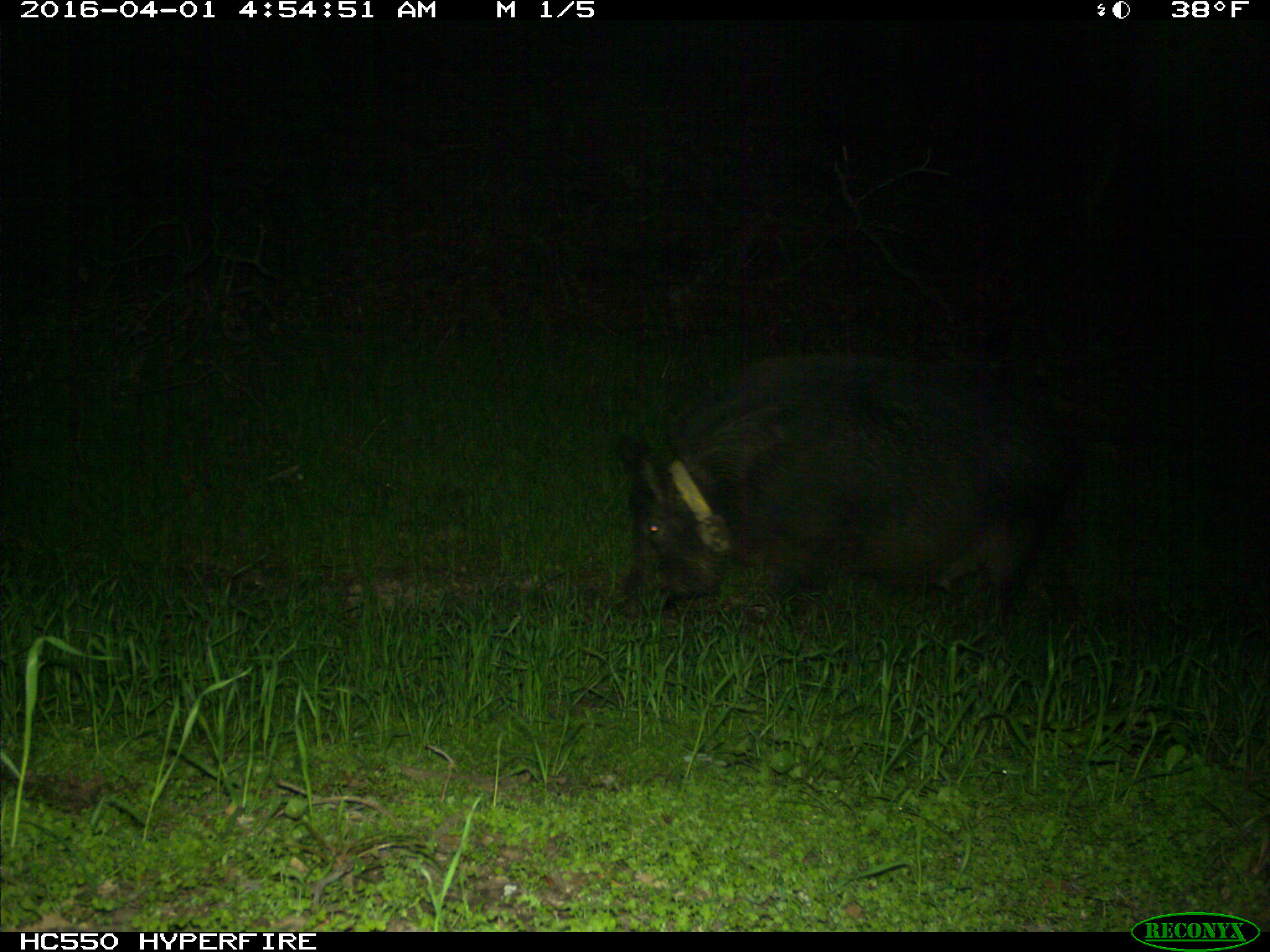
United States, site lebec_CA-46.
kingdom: Animalia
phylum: Chordata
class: Mammalia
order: Artiodactyla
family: Suidae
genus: Sus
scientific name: Sus scrofa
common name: wild boar